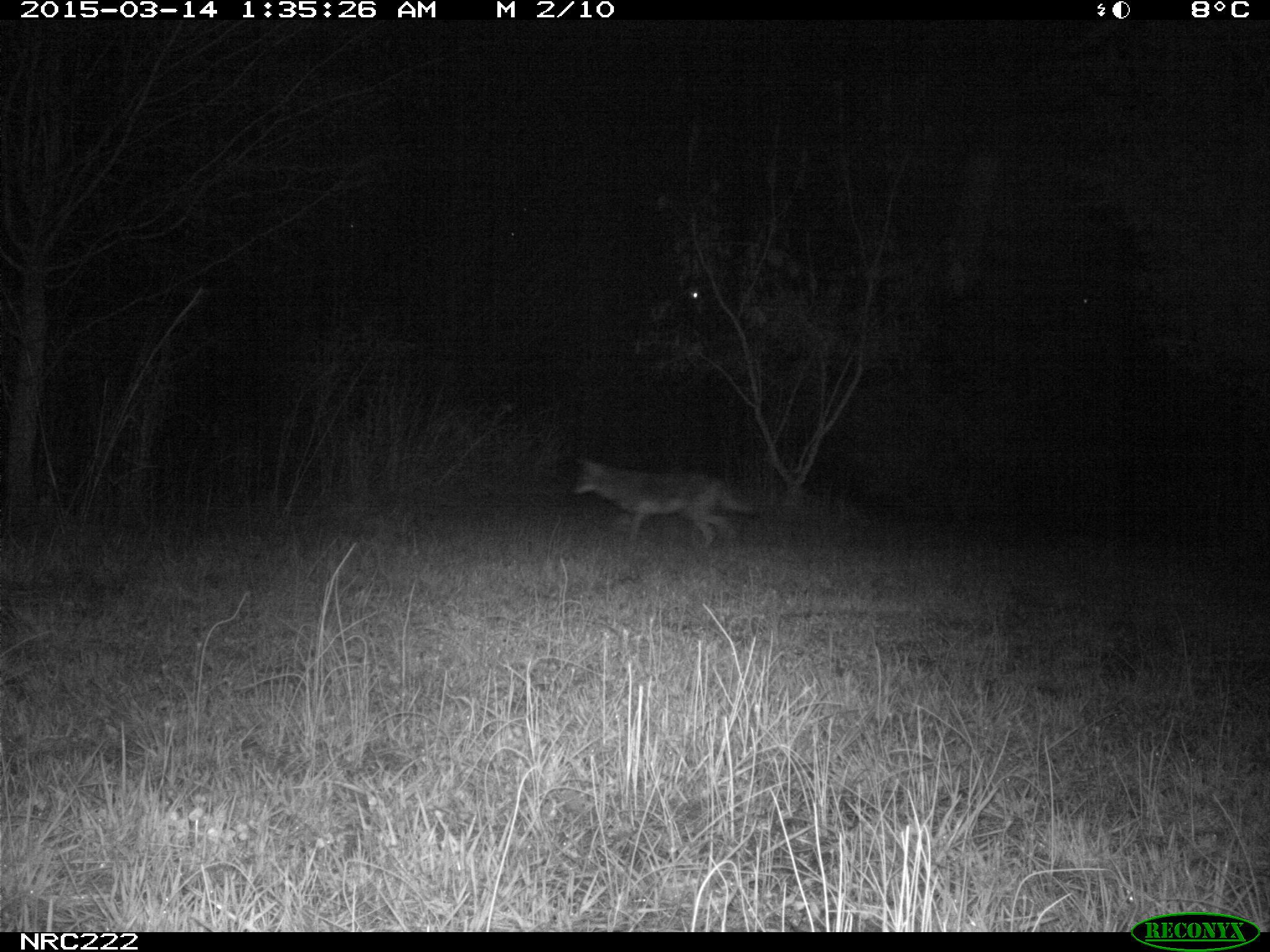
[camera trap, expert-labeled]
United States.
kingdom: Animalia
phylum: Chordata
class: Mammalia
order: Carnivora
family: Canidae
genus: Canis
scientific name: Canis latrans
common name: coyote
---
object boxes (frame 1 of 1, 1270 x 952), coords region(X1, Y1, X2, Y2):
Coyote: region(564, 454, 741, 541)